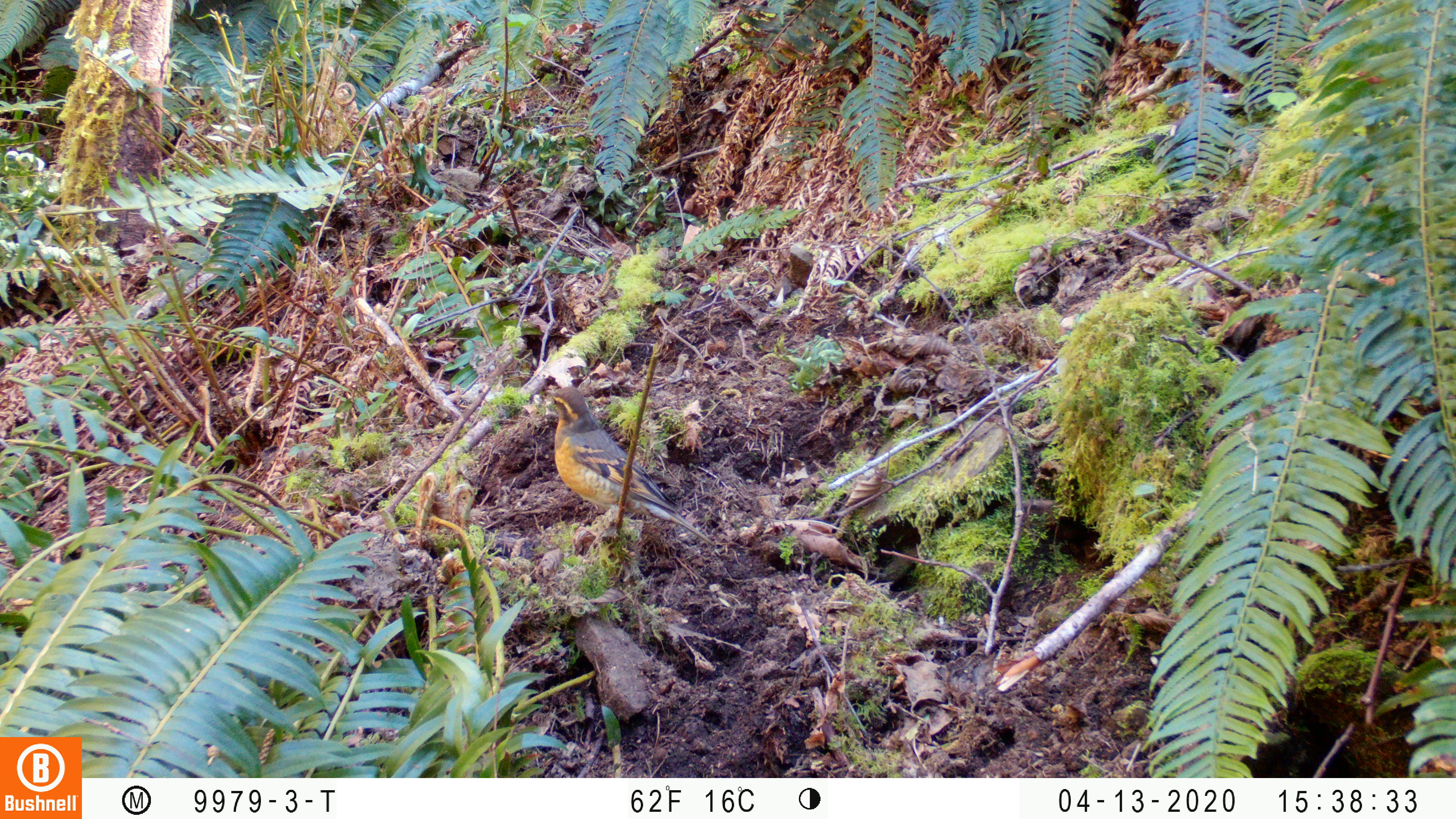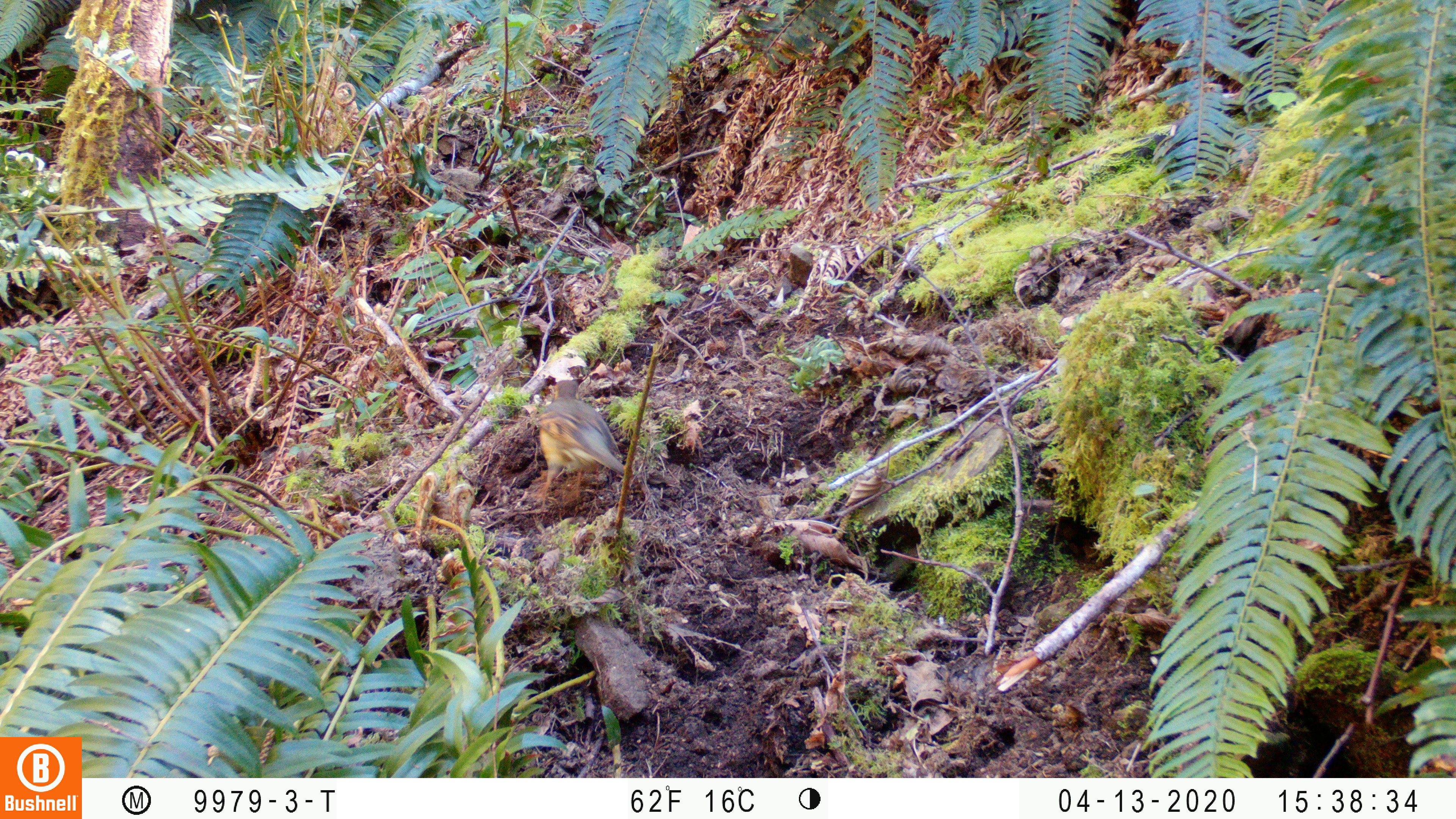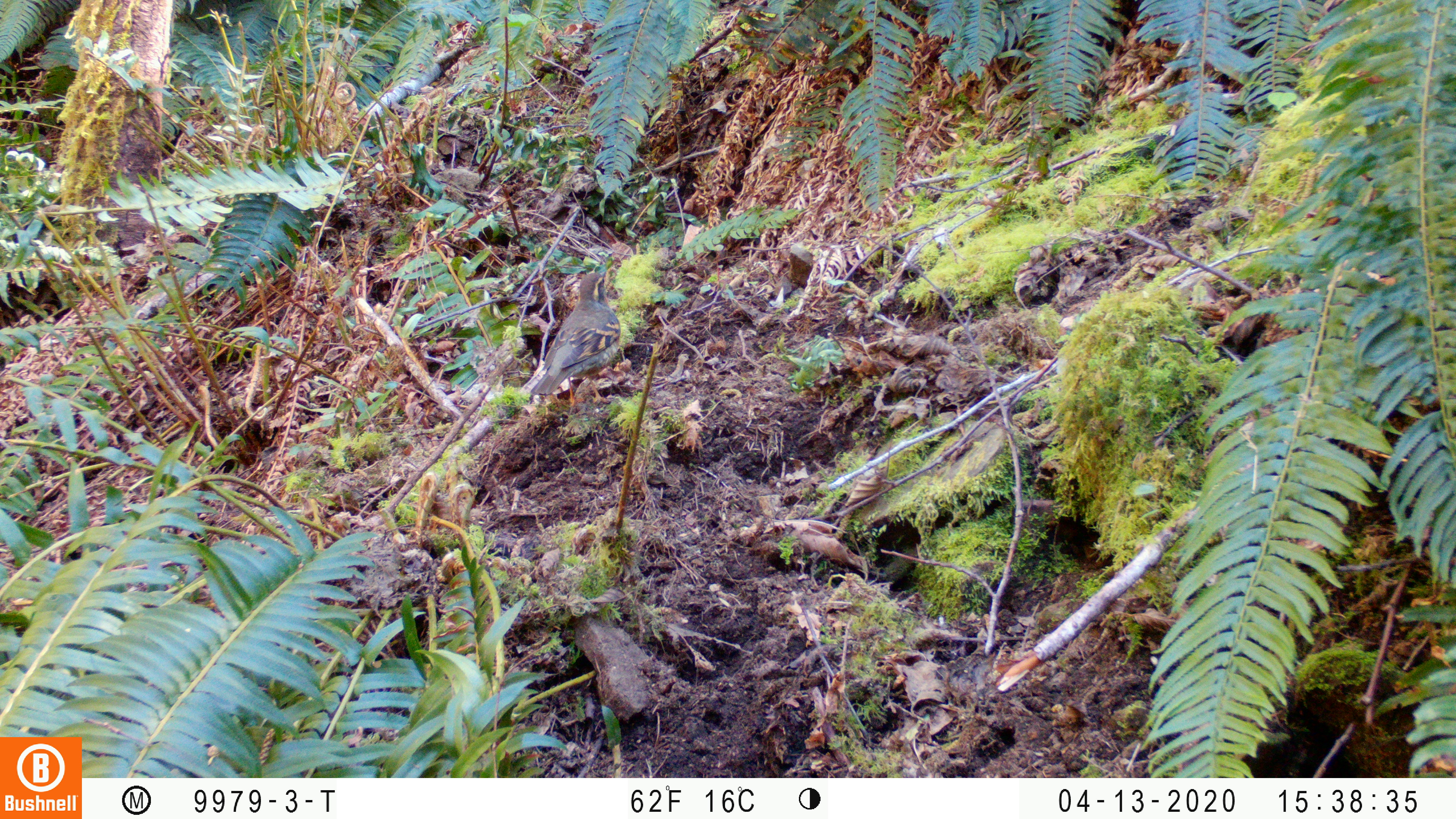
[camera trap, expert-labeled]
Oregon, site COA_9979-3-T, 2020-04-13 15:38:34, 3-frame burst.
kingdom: Animalia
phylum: Chordata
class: Aves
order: Passeriformes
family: Turdidae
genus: Ixoreus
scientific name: Ixoreus naevius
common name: varied thrush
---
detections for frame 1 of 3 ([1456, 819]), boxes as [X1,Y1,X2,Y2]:
varied thrush: [541,382,704,534]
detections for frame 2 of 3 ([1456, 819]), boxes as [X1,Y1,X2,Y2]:
varied thrush: [529,379,627,494]